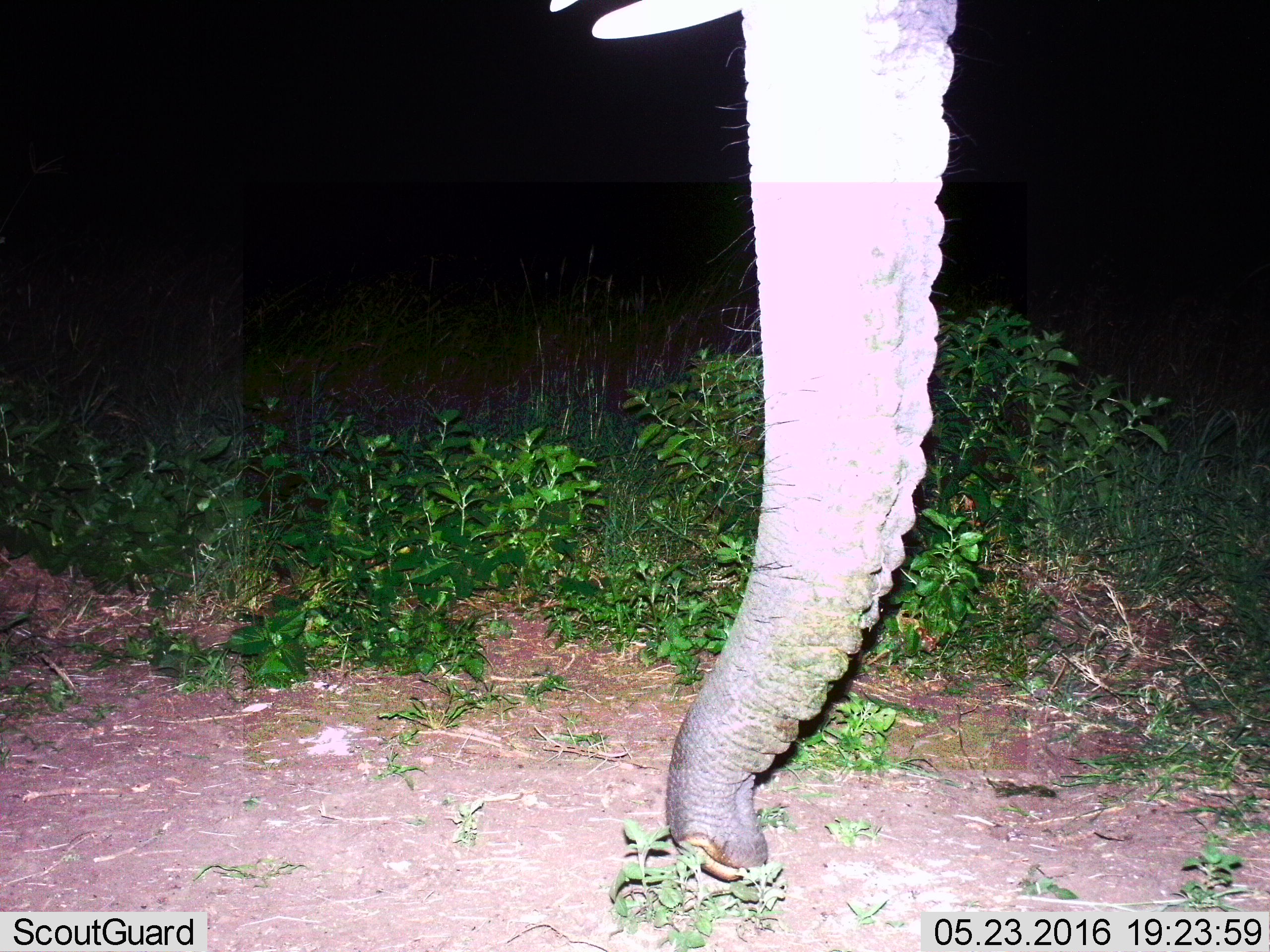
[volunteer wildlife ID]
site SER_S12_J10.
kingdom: Animalia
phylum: Chordata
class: Mammalia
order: Proboscidea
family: Elephantidae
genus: Loxodonta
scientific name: Loxodonta africana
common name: african bush elephant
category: elephant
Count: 1.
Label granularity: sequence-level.